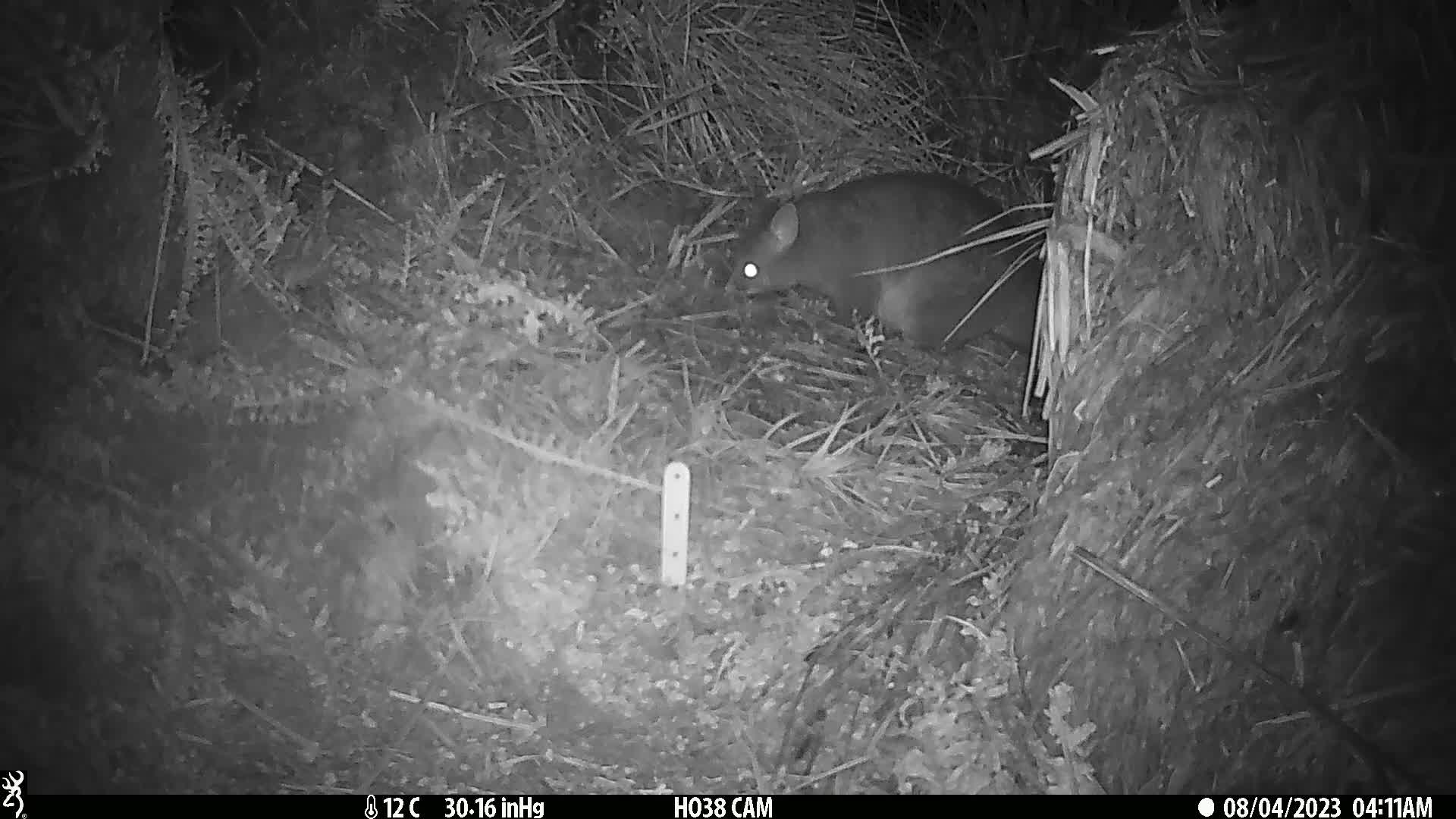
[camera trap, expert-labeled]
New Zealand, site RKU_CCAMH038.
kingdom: Animalia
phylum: Chordata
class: Mammalia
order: Diprotodontia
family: Phalangeridae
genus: Trichosurus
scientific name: Trichosurus vulpecula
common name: common brushtail possum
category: possum